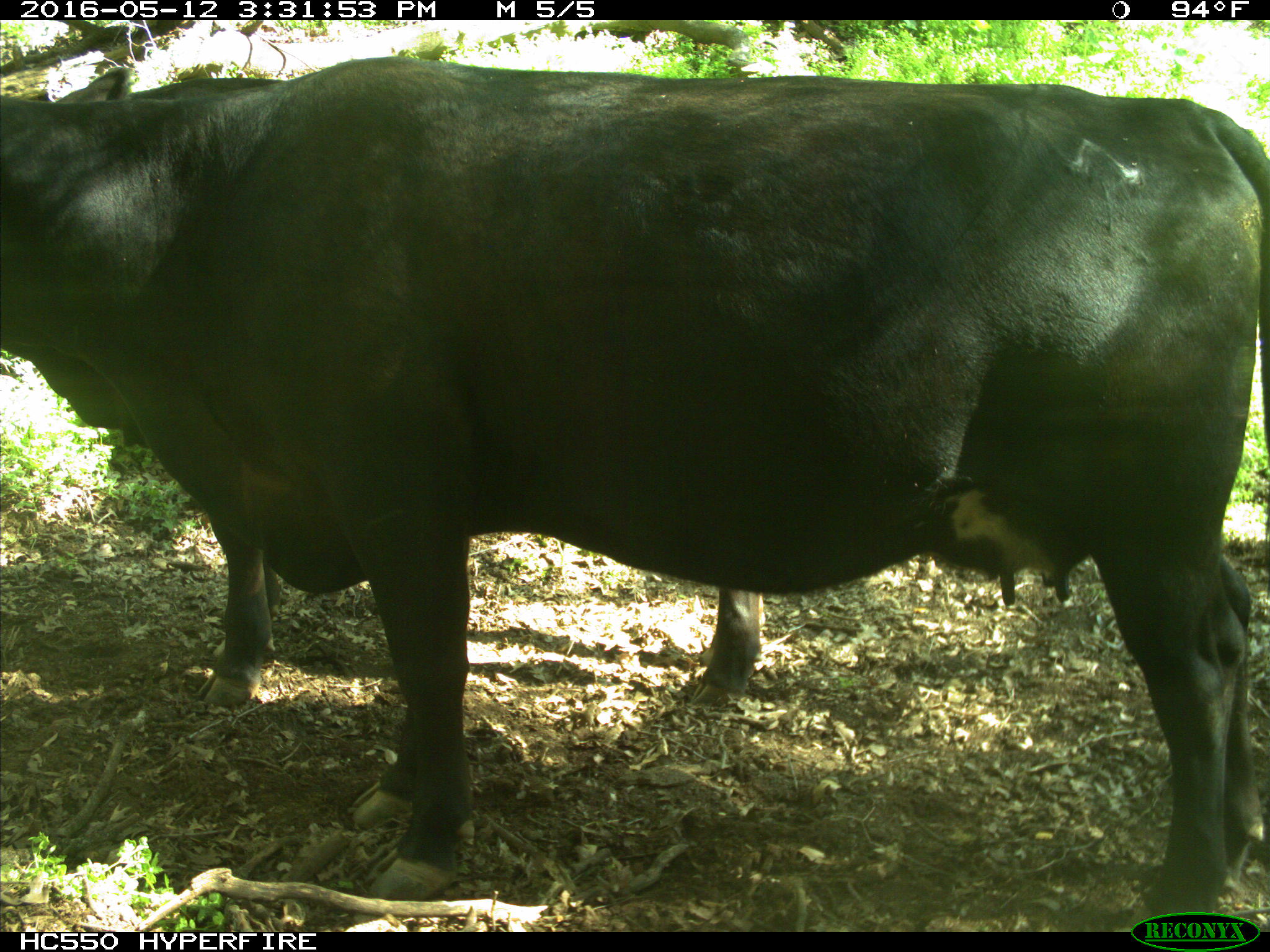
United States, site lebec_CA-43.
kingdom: Animalia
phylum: Chordata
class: Mammalia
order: Artiodactyla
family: Bovidae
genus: Bos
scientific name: Bos taurus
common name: domestic cow